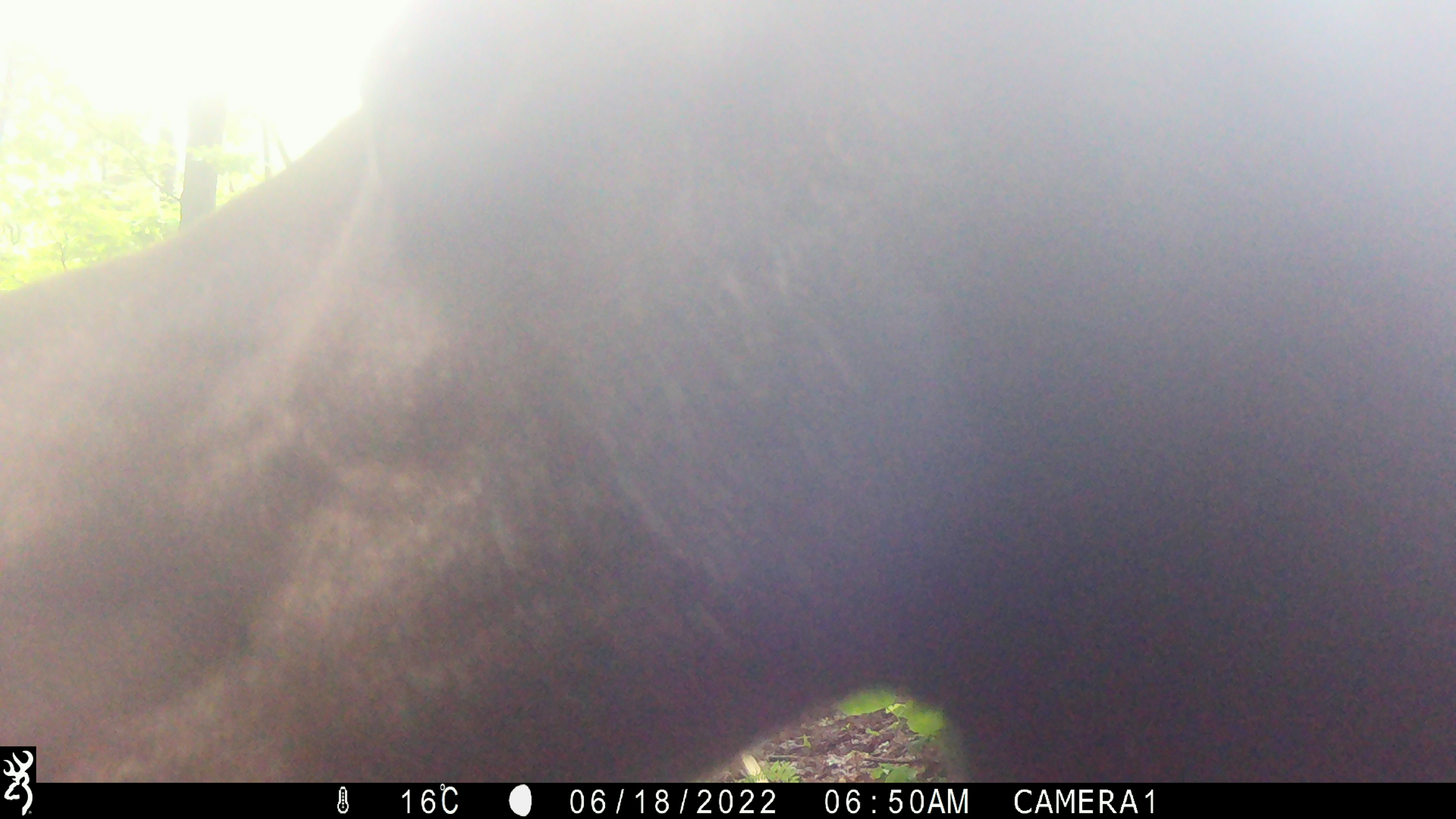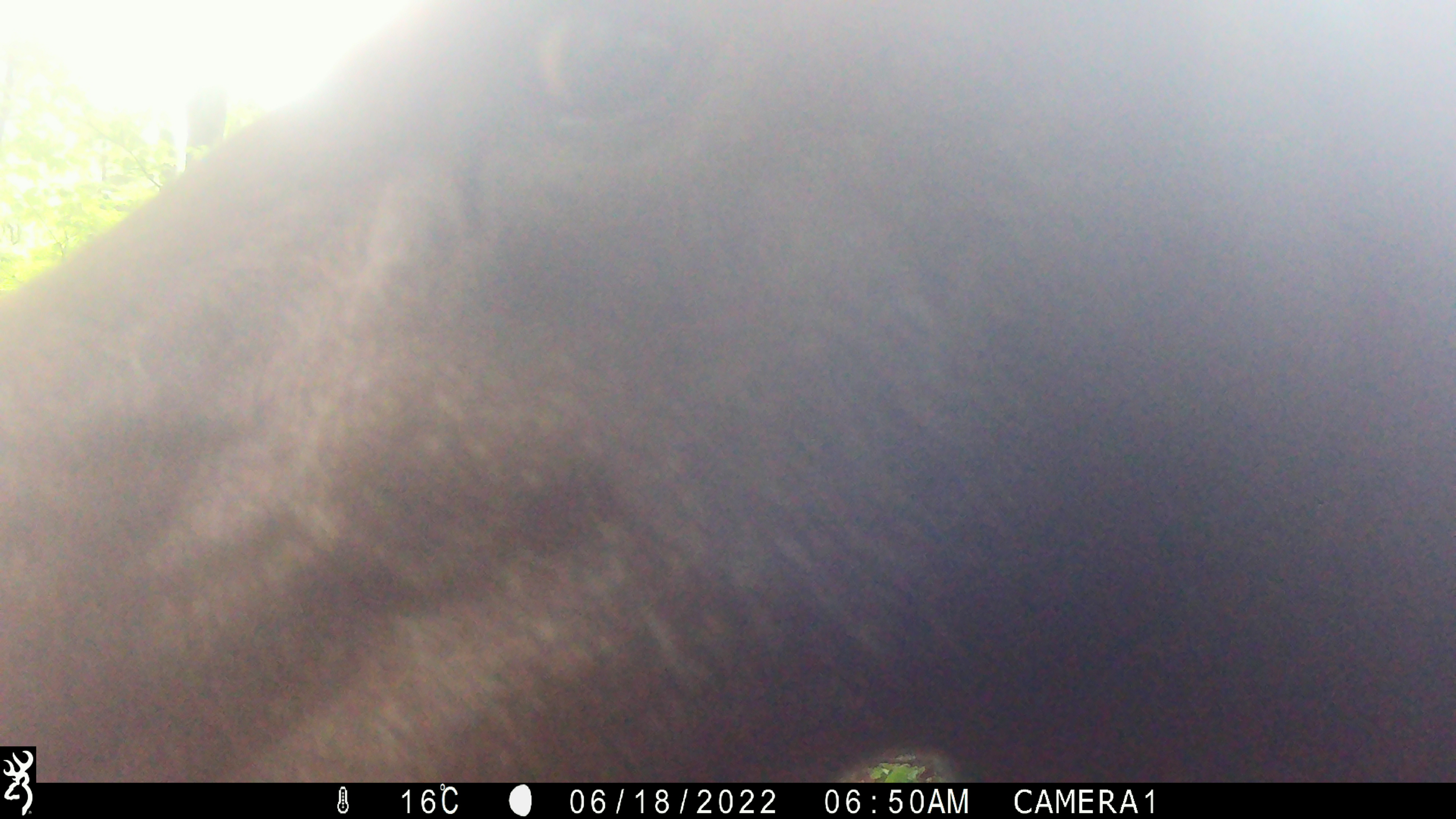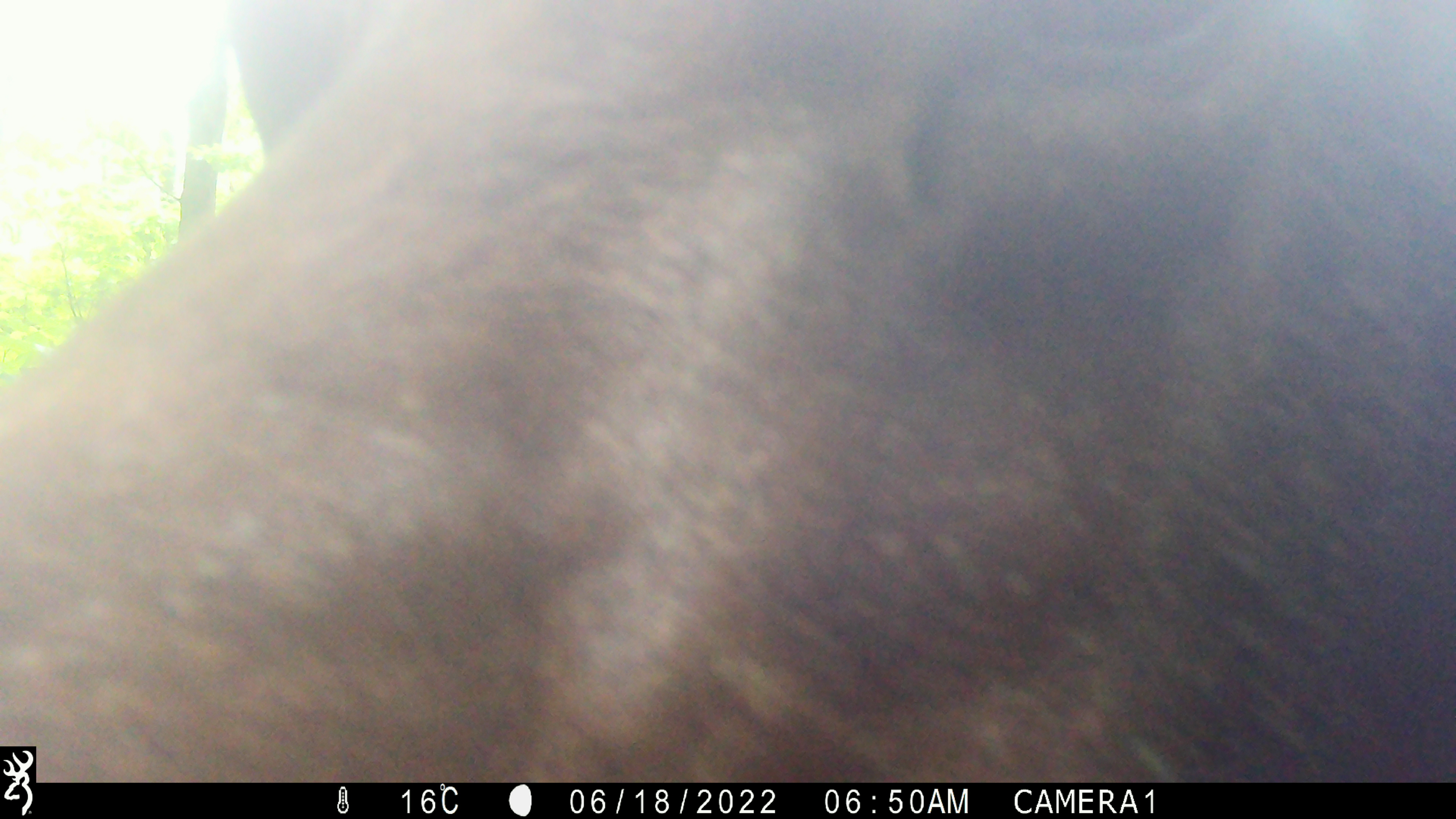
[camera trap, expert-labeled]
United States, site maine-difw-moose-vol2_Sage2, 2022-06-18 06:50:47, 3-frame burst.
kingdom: Animalia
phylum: Chordata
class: Mammalia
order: Artiodactyla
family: Cervidae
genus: Alces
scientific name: Alces alces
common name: moose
Moose (Alces alces).